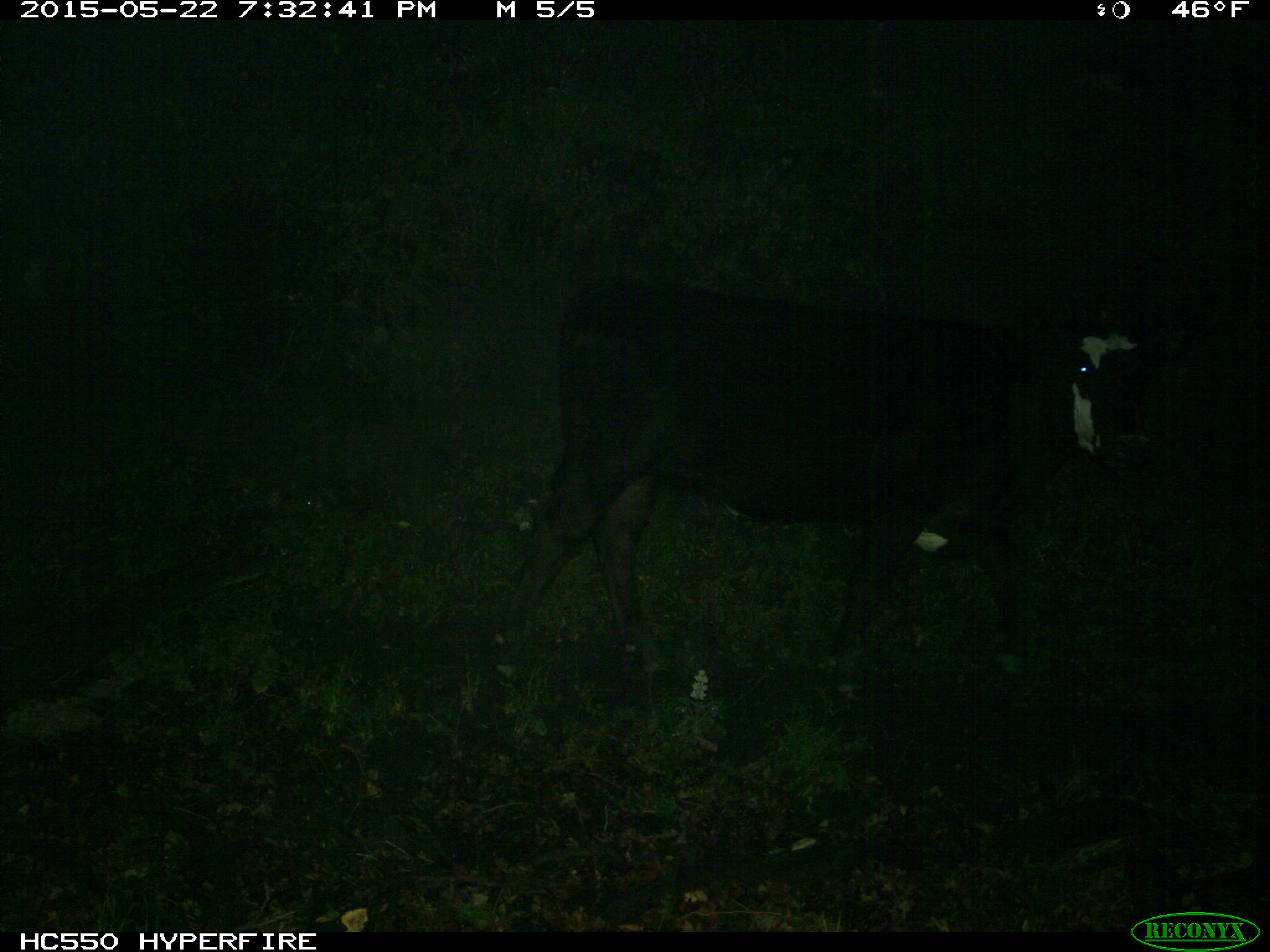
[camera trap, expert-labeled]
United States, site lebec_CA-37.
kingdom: Animalia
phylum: Chordata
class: Mammalia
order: Artiodactyla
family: Bovidae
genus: Bos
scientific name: Bos taurus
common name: domestic cow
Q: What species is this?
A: Bos taurus (domestic cow).